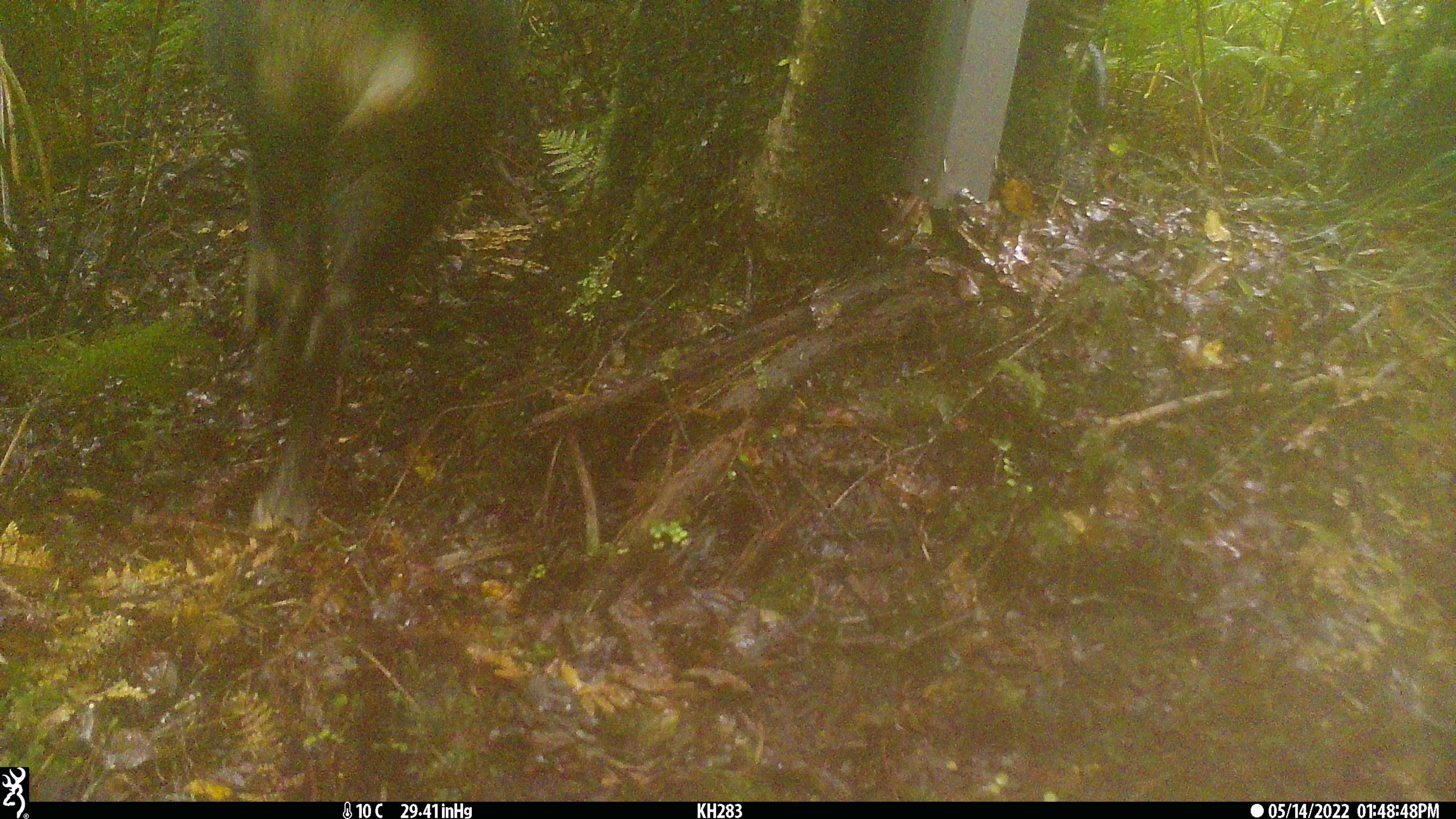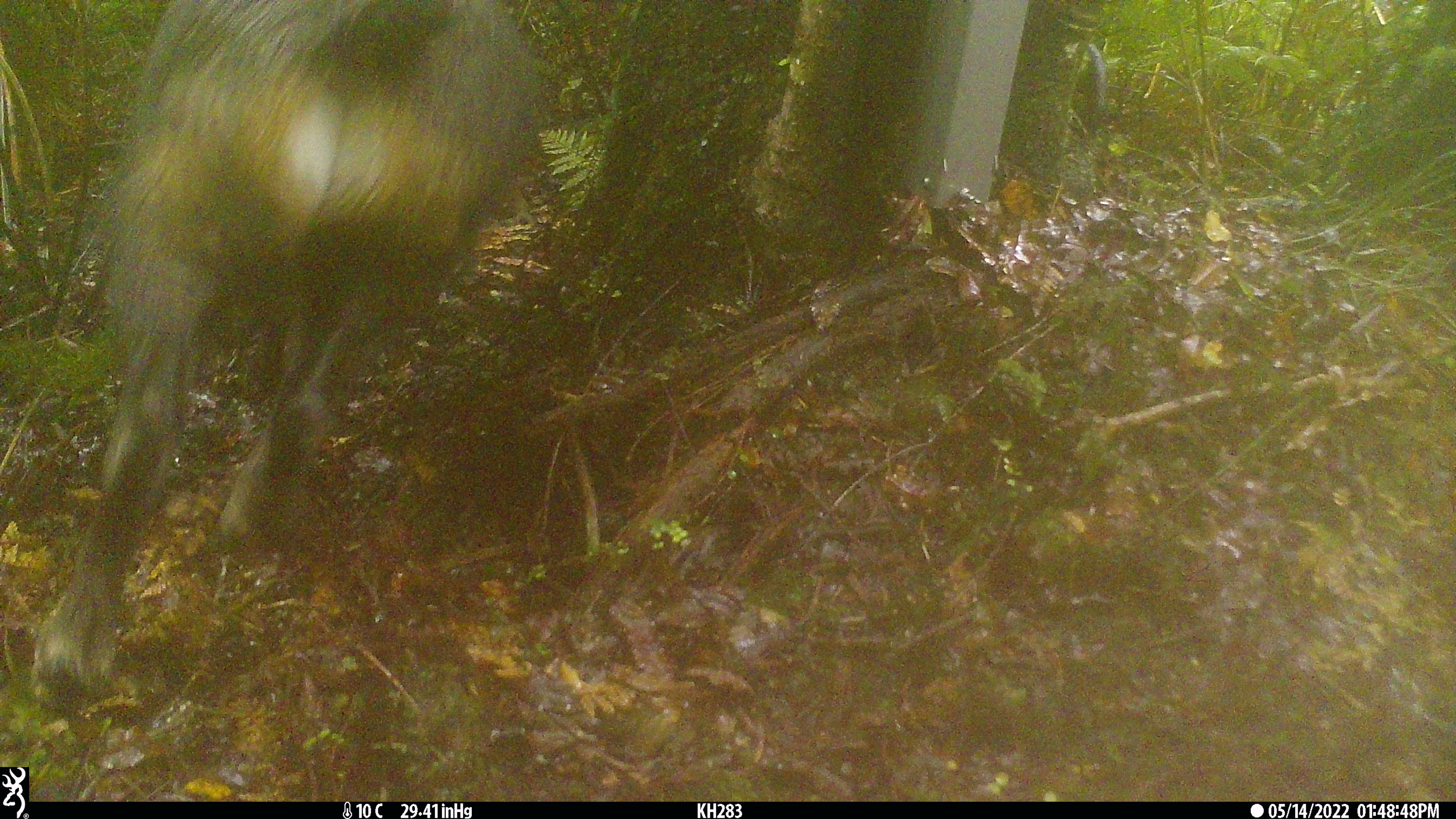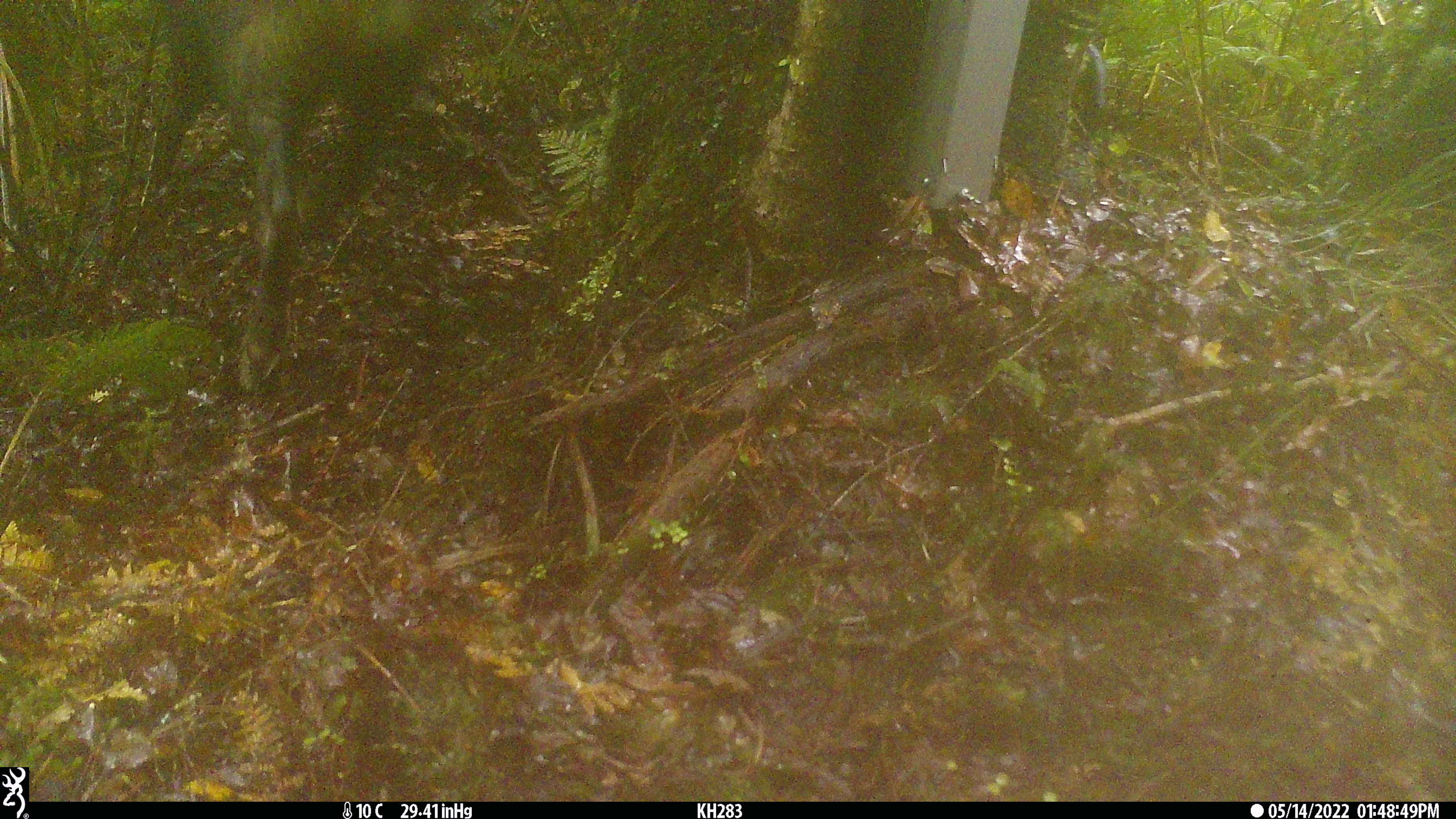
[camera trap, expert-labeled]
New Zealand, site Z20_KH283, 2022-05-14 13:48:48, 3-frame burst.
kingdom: Animalia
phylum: Chordata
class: Mammalia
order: Artiodactyla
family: Bovidae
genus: Rupicapra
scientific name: Rupicapra rupicapra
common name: alpine chamois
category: chamois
Chamois (alpine chamois) (Rupicapra rupicapra).